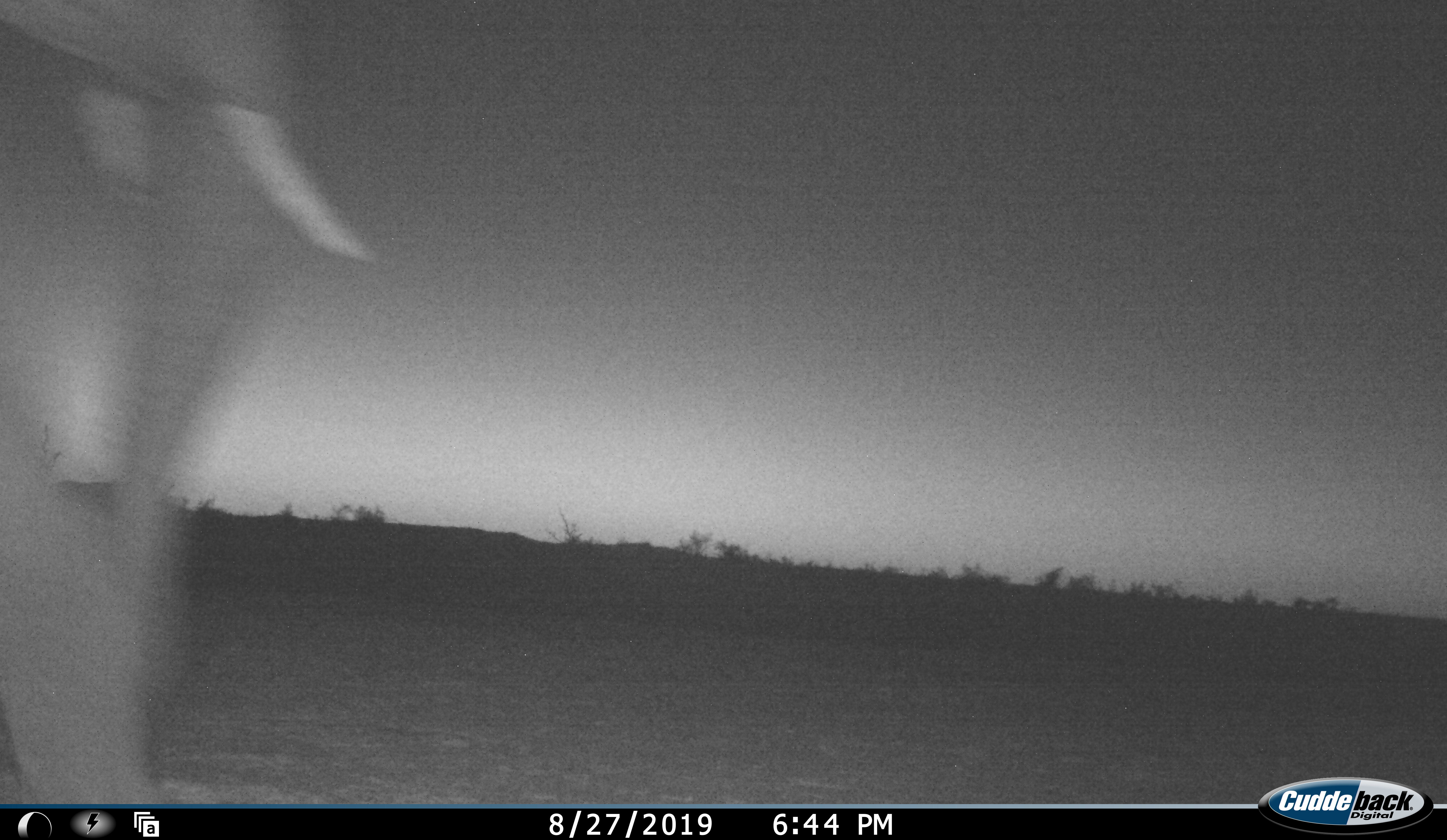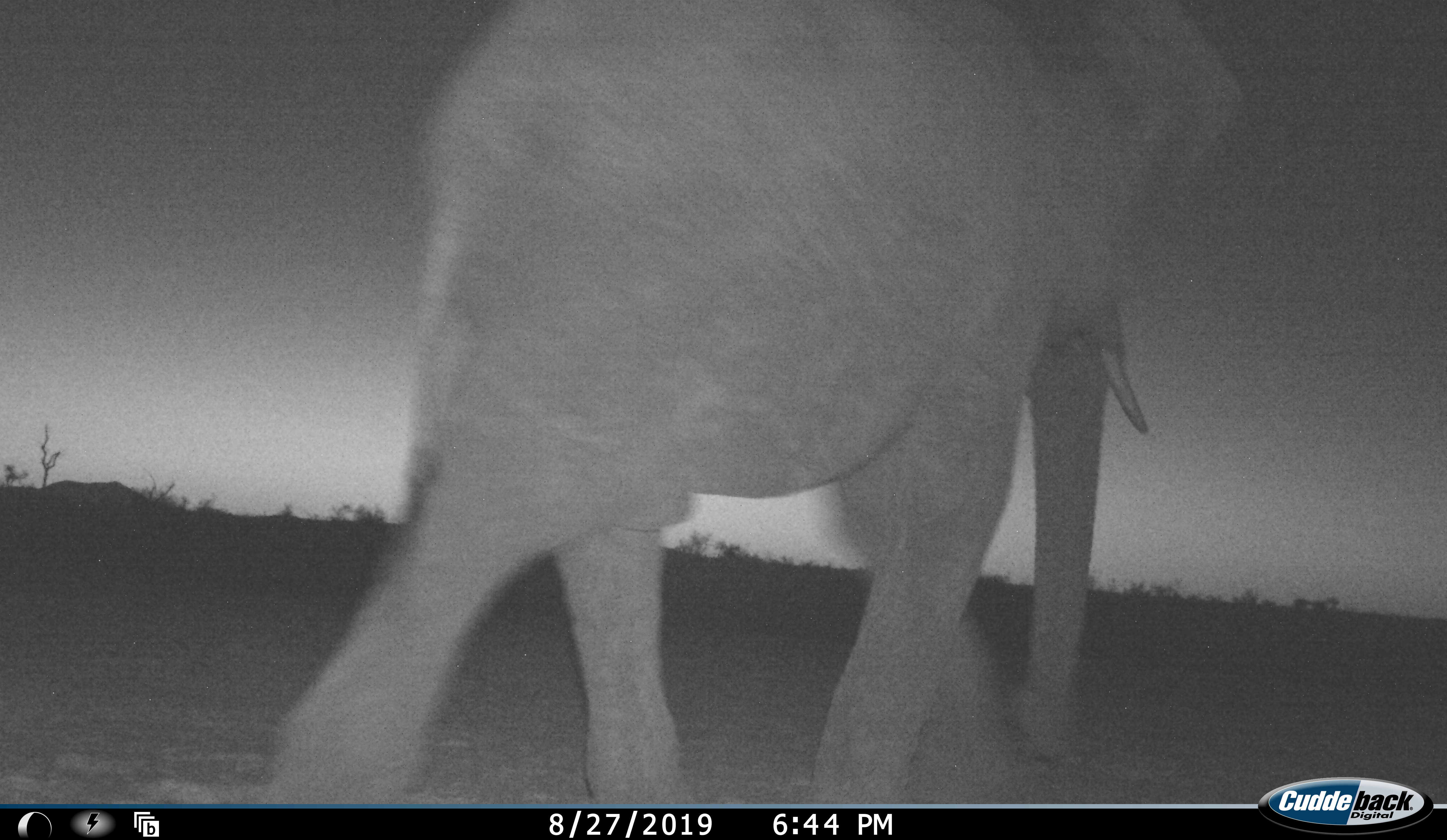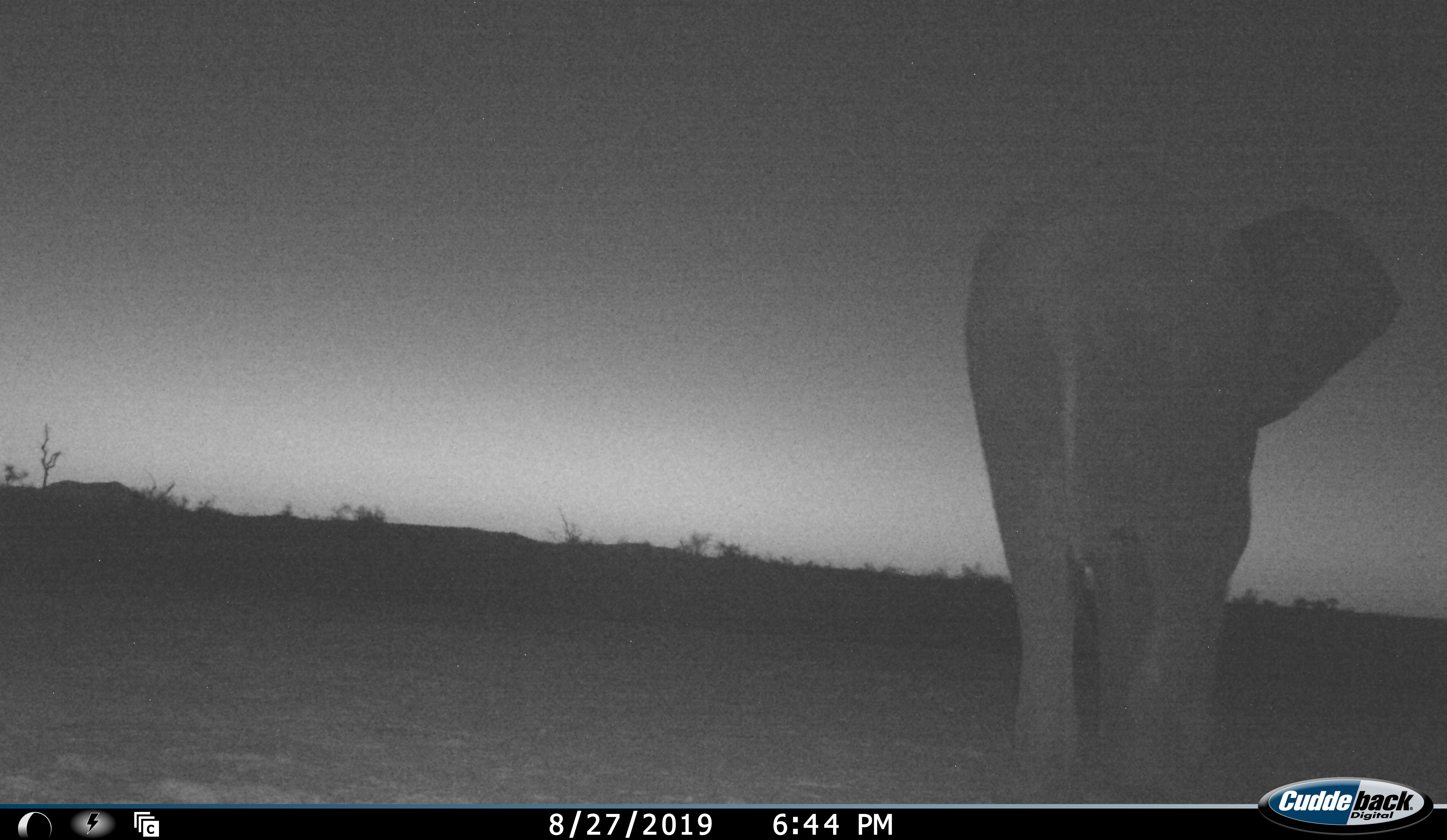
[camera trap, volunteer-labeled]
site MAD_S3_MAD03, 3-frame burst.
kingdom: Animalia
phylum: Chordata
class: Mammalia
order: Proboscidea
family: Elephantidae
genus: Loxodonta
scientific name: Loxodonta africana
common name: african bush elephant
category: elephant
Elephant (african bush elephant) (Loxodonta africana), count 1. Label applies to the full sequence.